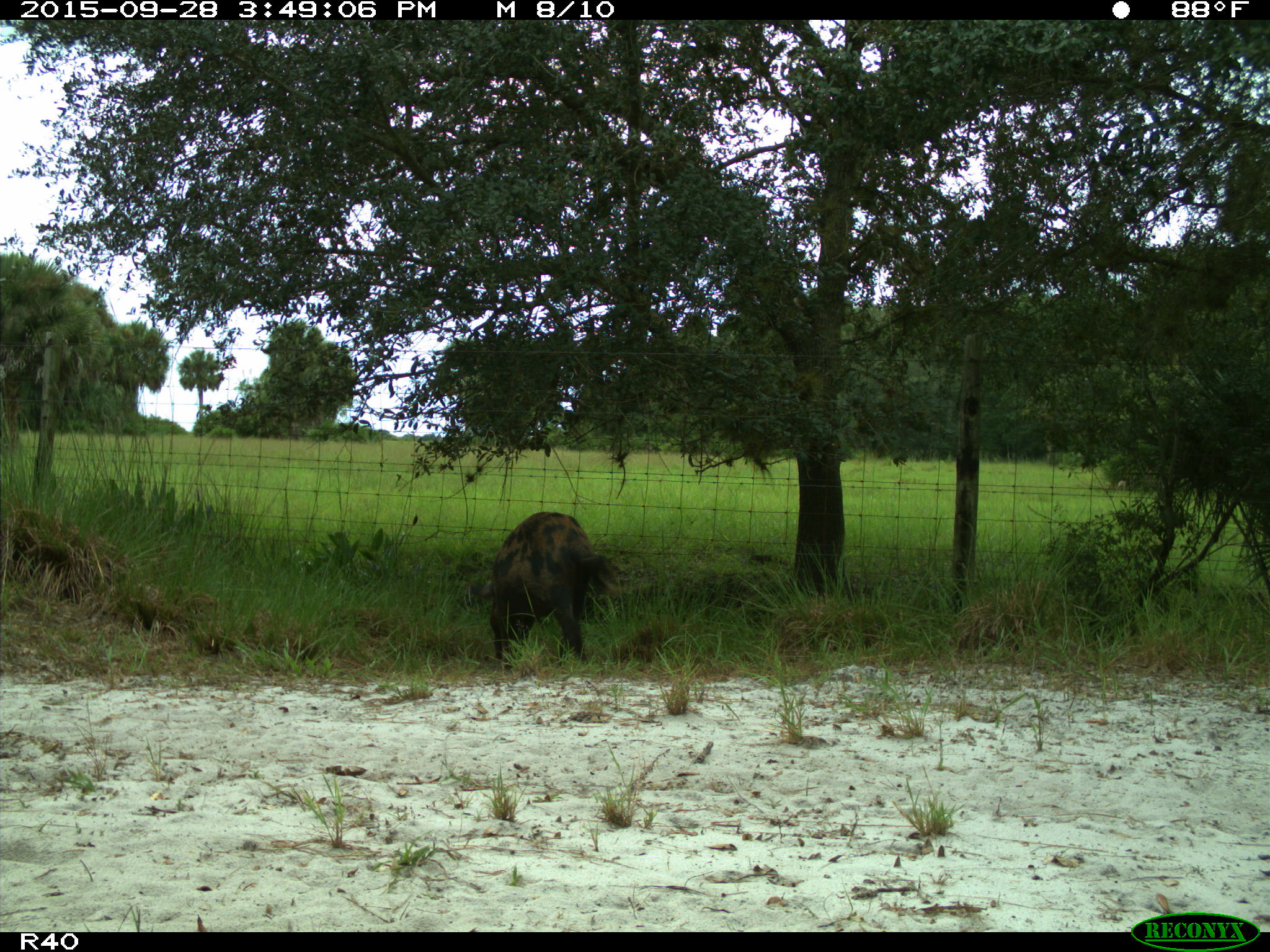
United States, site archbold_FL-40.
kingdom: Animalia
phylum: Chordata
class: Mammalia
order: Artiodactyla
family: Suidae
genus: Sus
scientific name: Sus scrofa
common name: wild boar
Sus scrofa (wild boar).